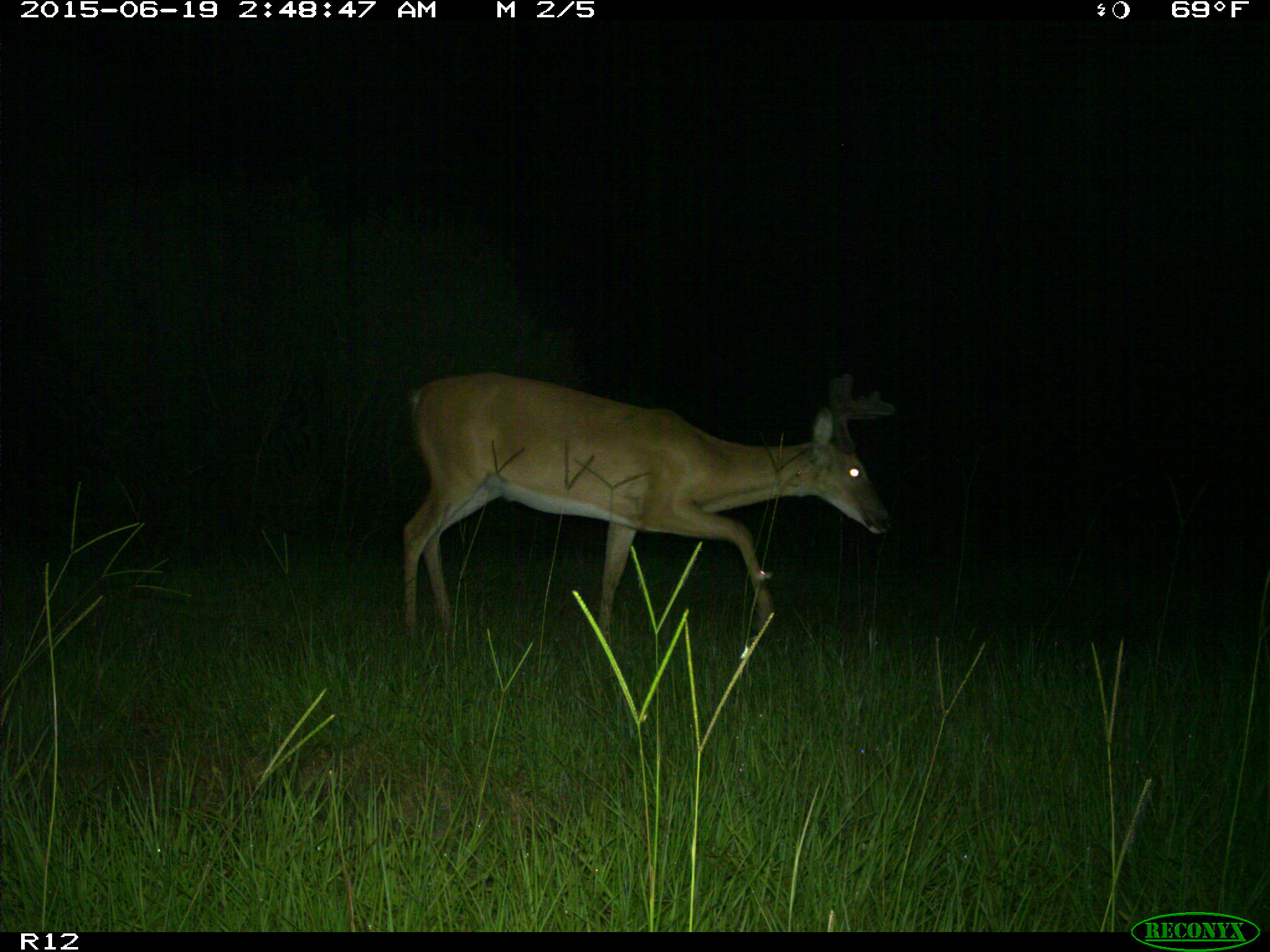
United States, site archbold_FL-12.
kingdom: Animalia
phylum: Chordata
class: Mammalia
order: Artiodactyla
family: Cervidae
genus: Odocoileus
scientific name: Odocoileus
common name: deer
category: unidentified deer